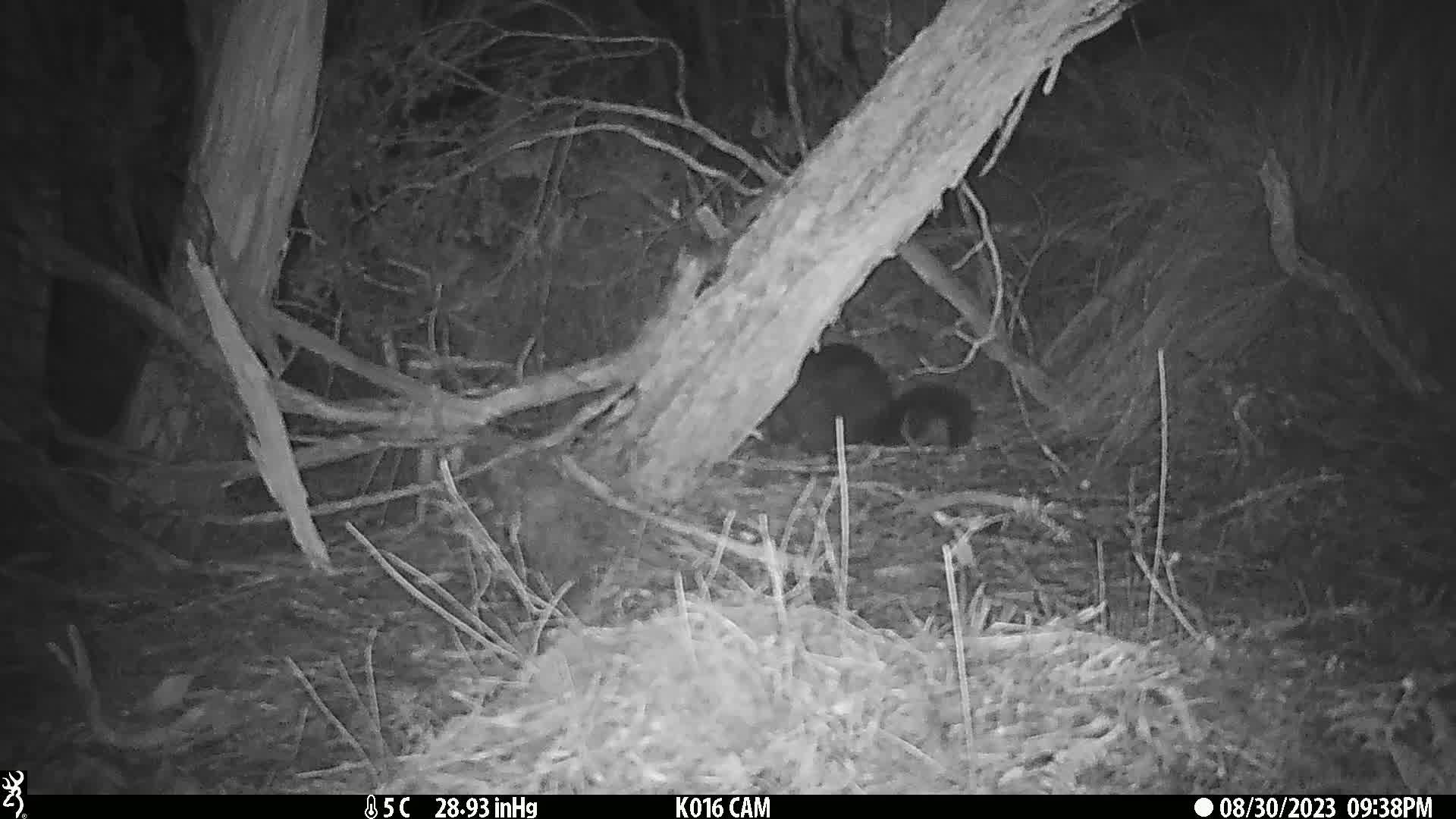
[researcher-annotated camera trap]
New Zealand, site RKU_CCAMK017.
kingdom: Animalia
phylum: Chordata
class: Mammalia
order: Diprotodontia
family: Phalangeridae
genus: Trichosurus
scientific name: Trichosurus vulpecula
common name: common brushtail possum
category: possum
Possum (common brushtail possum) (Trichosurus vulpecula).